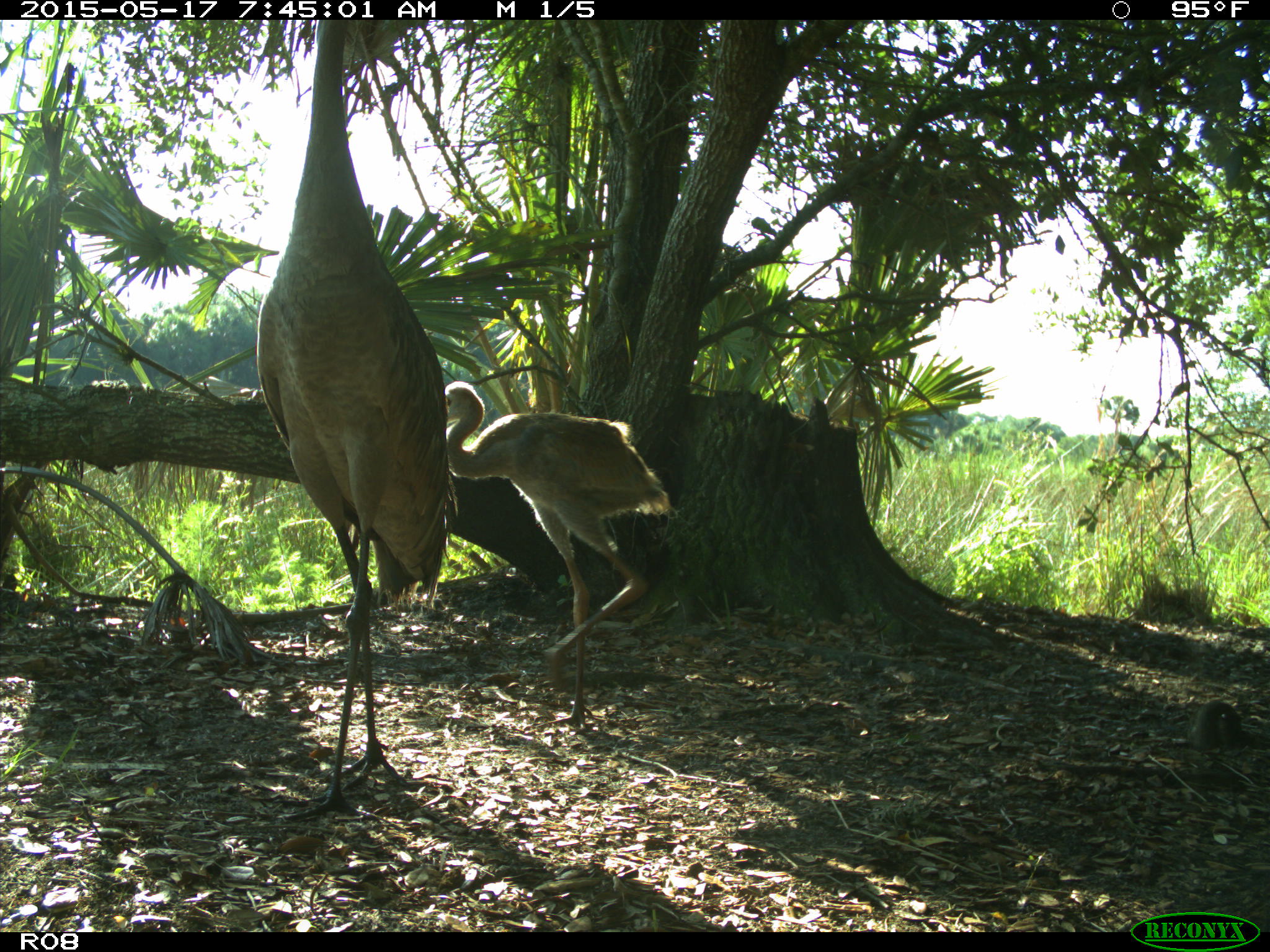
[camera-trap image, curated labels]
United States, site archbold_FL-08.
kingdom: Animalia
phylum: Chordata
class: Aves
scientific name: Aves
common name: birds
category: unidentified bird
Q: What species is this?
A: Unidentified bird (birds) (Aves).